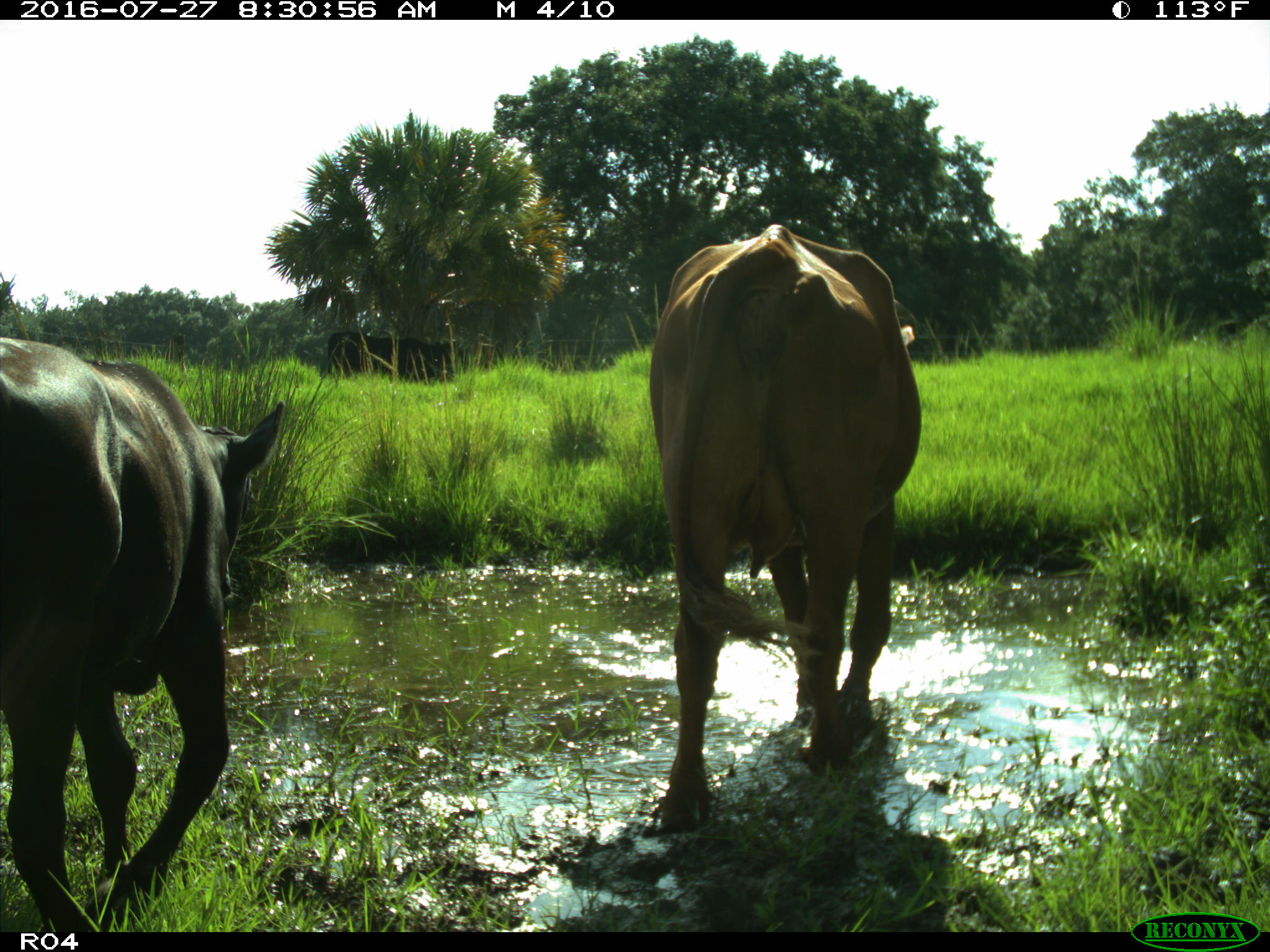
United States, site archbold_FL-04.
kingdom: Animalia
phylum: Chordata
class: Mammalia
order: Artiodactyla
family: Bovidae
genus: Bos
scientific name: Bos taurus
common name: domestic cow